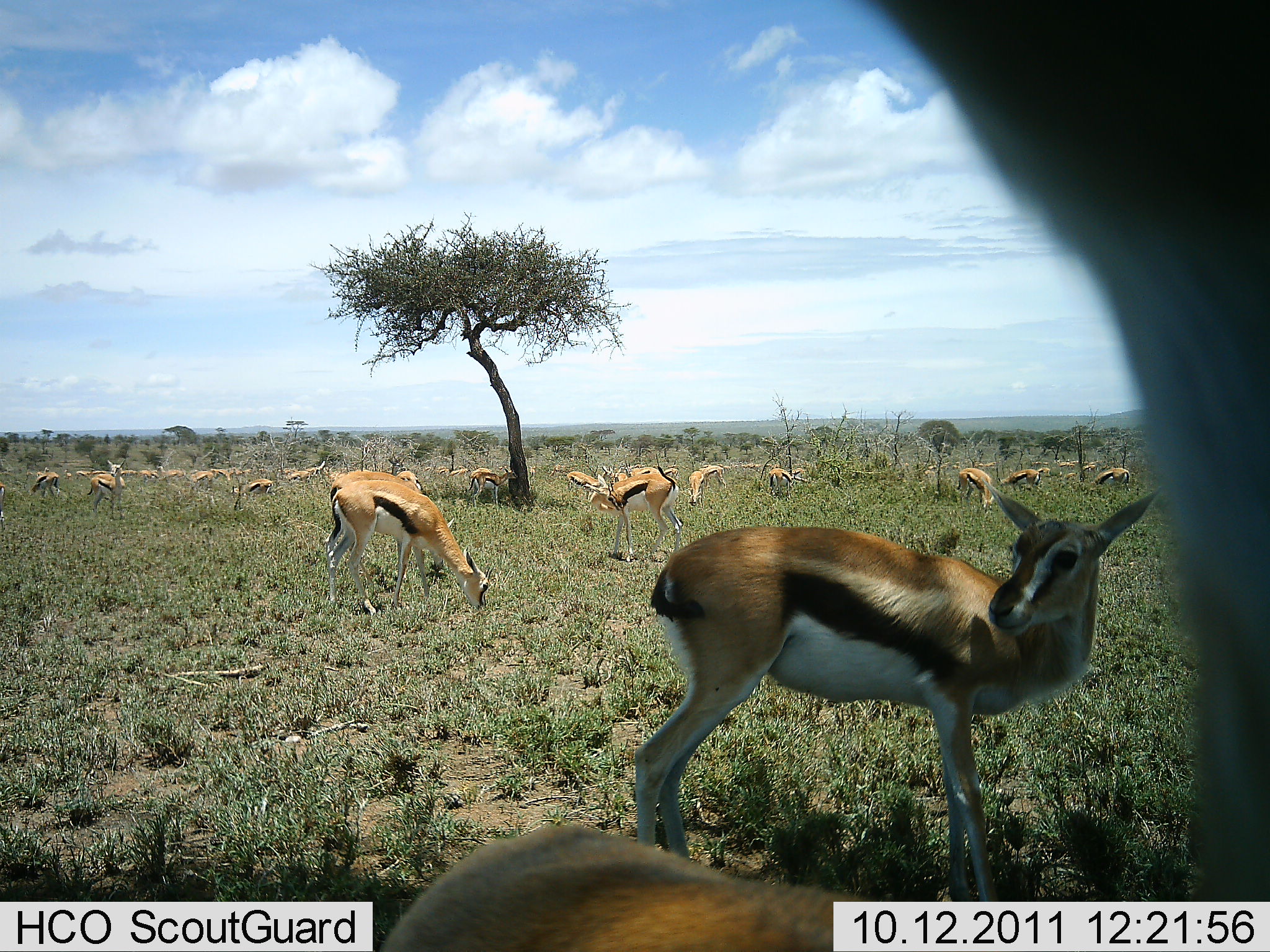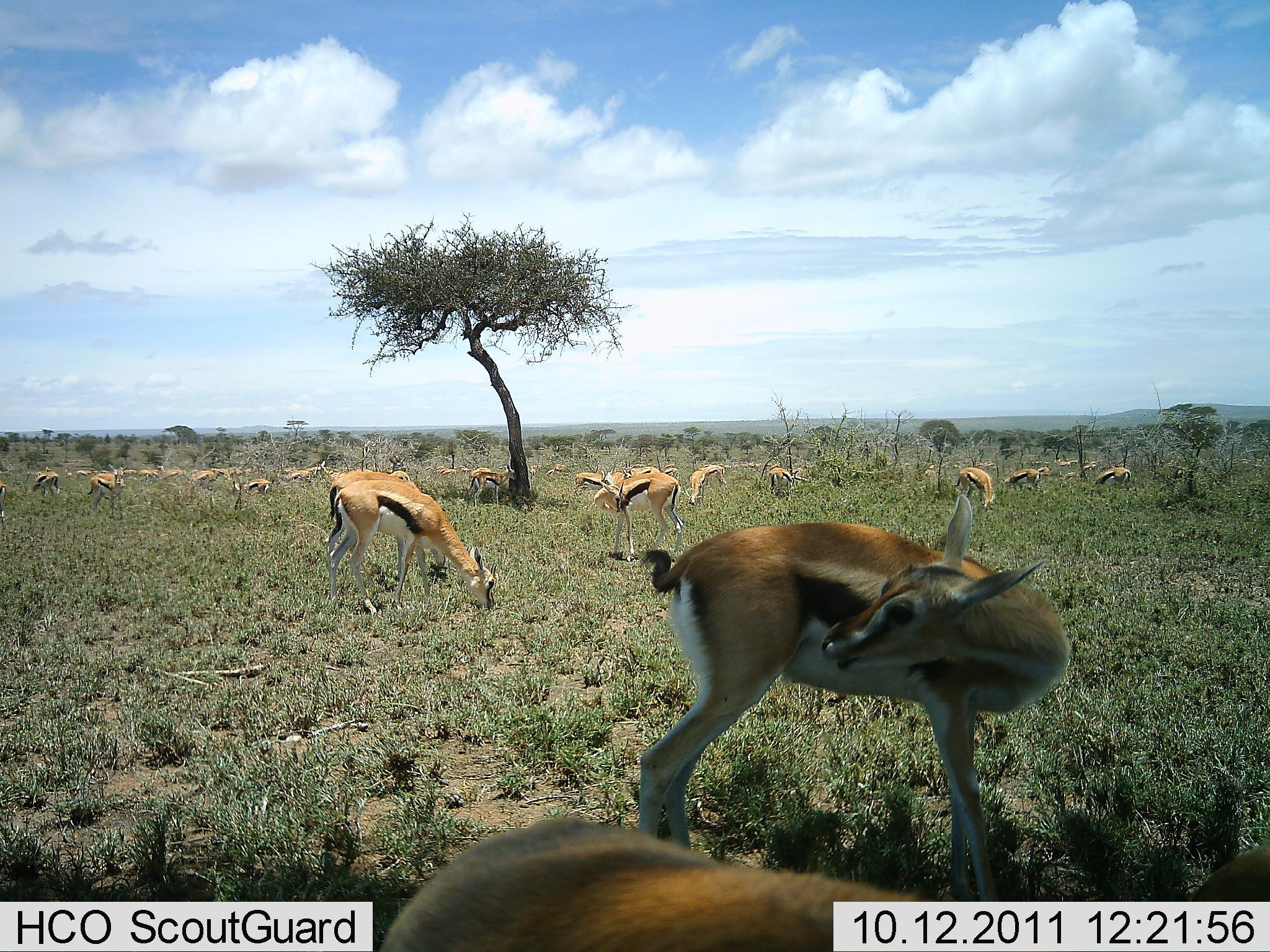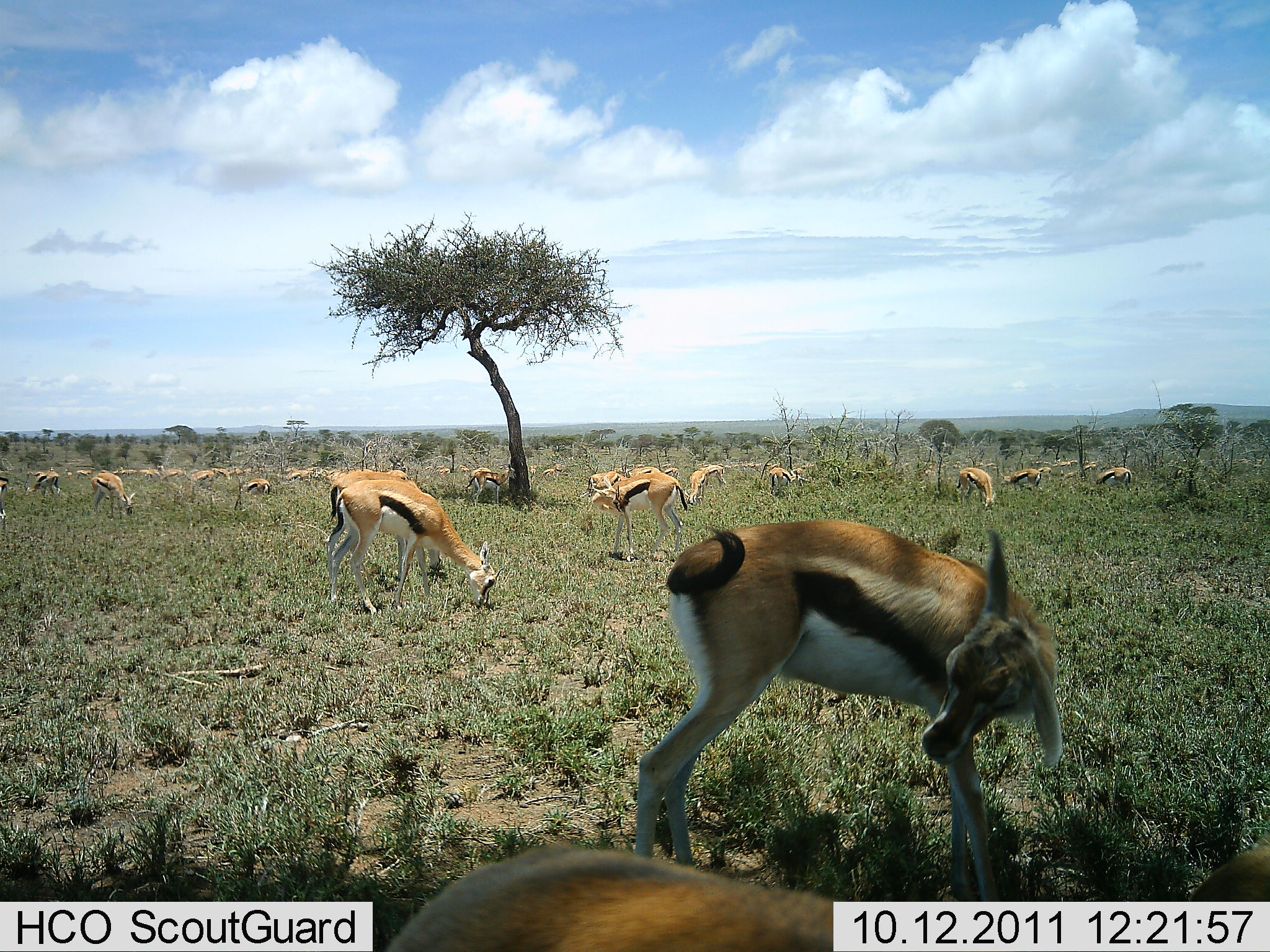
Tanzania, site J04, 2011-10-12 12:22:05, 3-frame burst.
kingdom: Animalia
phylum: Chordata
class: Mammalia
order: Artiodactyla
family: Bovidae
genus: Eudorcas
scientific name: Eudorcas thomsonii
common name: thomson's gazelle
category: gazellethomsons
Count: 11-50.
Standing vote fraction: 64%.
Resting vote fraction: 0%.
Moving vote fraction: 9%.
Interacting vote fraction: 0%.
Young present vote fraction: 27%.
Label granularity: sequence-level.